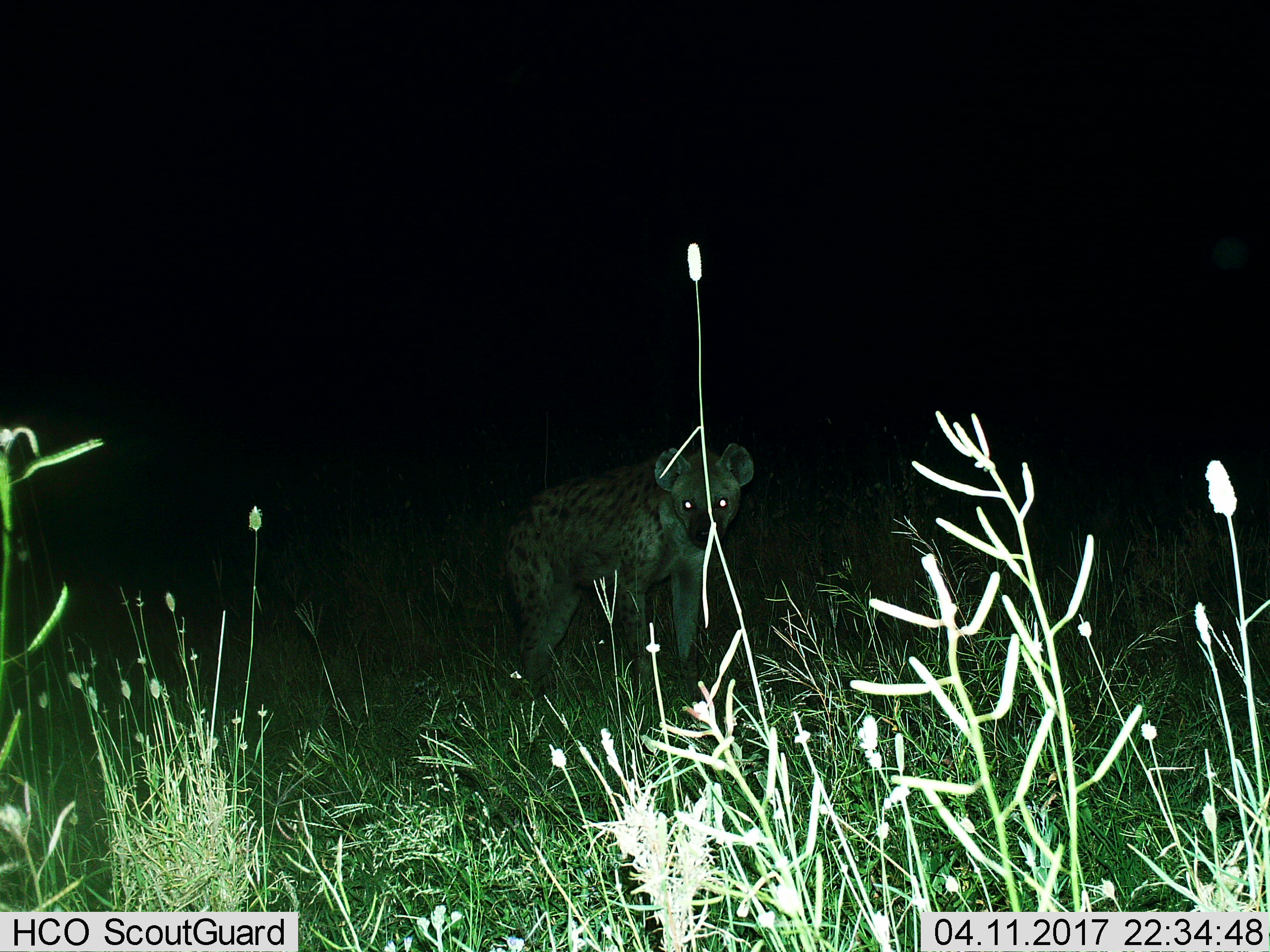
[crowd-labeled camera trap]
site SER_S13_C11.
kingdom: Animalia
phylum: Chordata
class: Mammalia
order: Carnivora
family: Hyaenidae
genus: Crocuta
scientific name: Crocuta crocuta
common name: spotted hyena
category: hyenaspotted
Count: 1.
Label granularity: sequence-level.